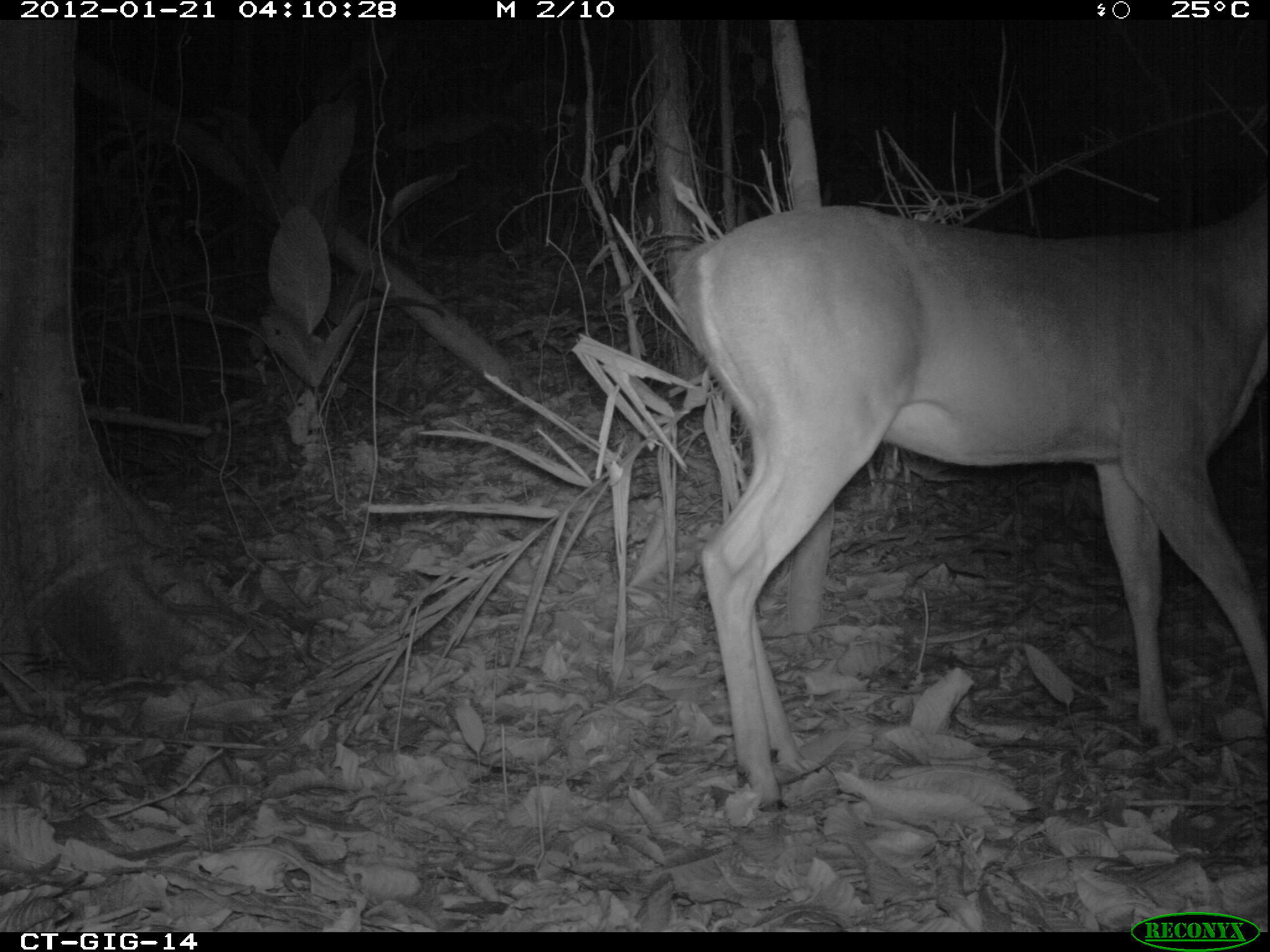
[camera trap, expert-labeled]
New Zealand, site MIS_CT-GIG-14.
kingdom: Animalia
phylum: Chordata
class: Mammalia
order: Artiodactyla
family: Cervidae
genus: Odocoileus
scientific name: Odocoileus virginianus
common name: white-tailed deer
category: white tailed deer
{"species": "white tailed deer (white-tailed deer) (Odocoileus virginianus)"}